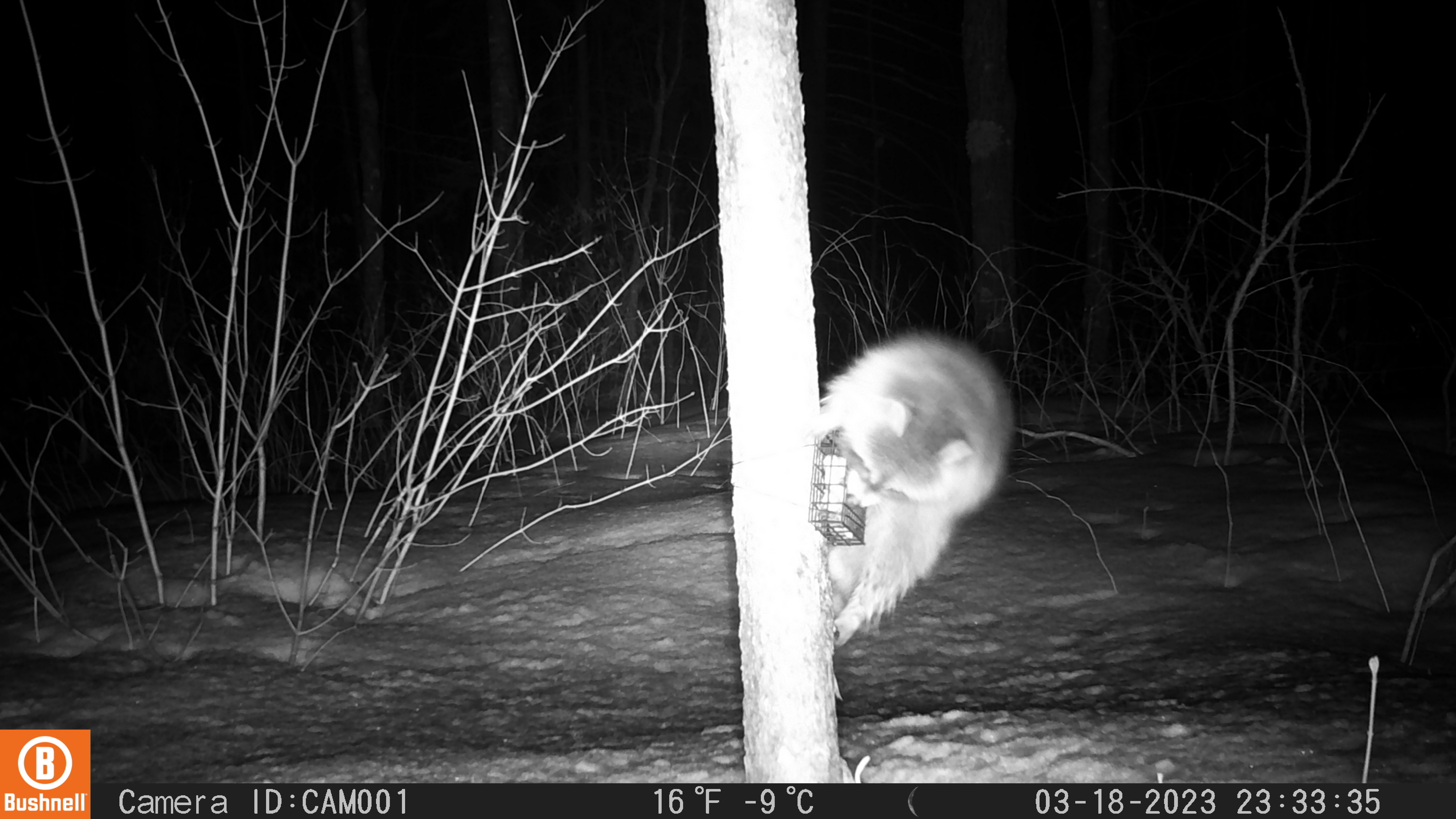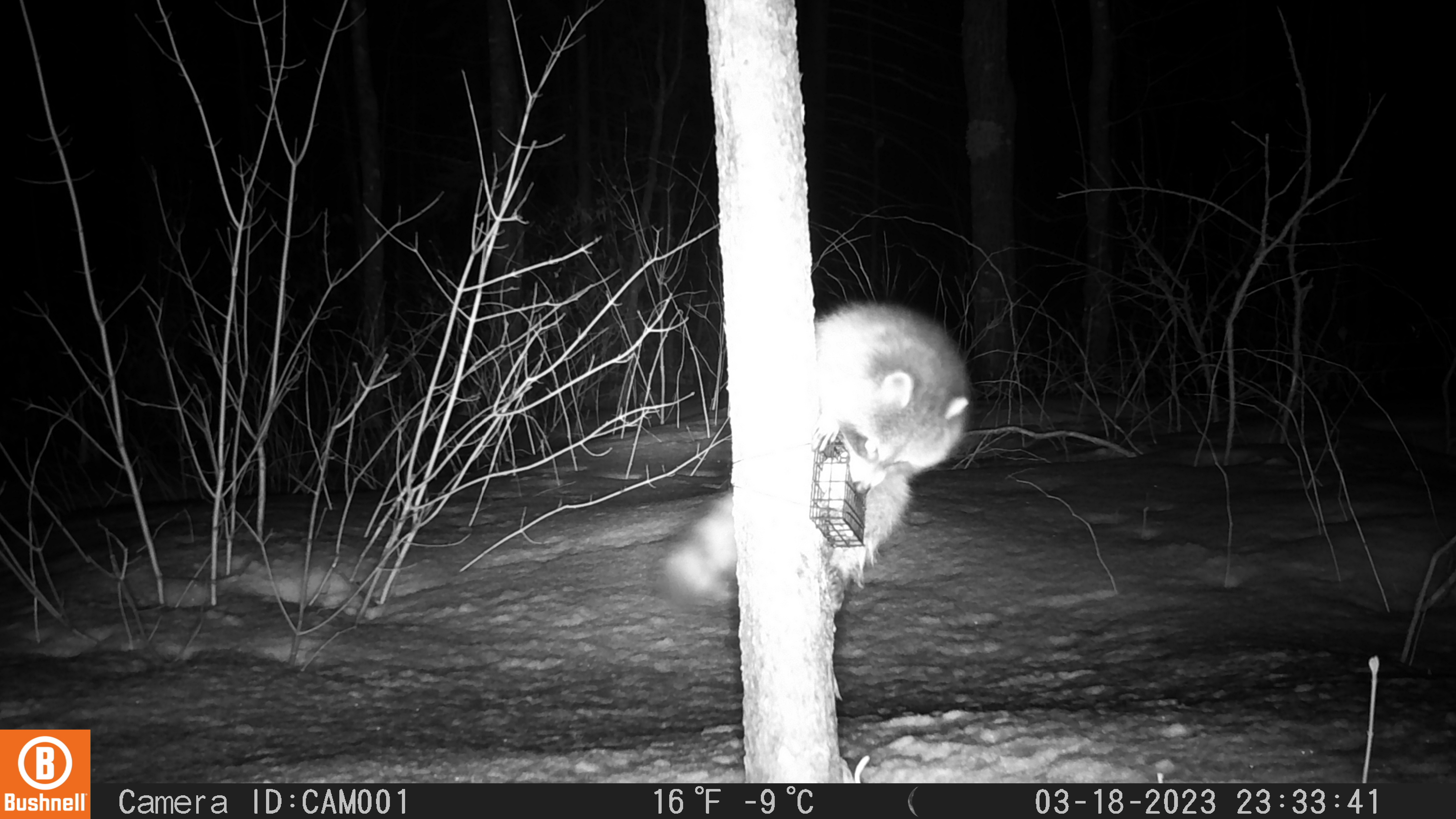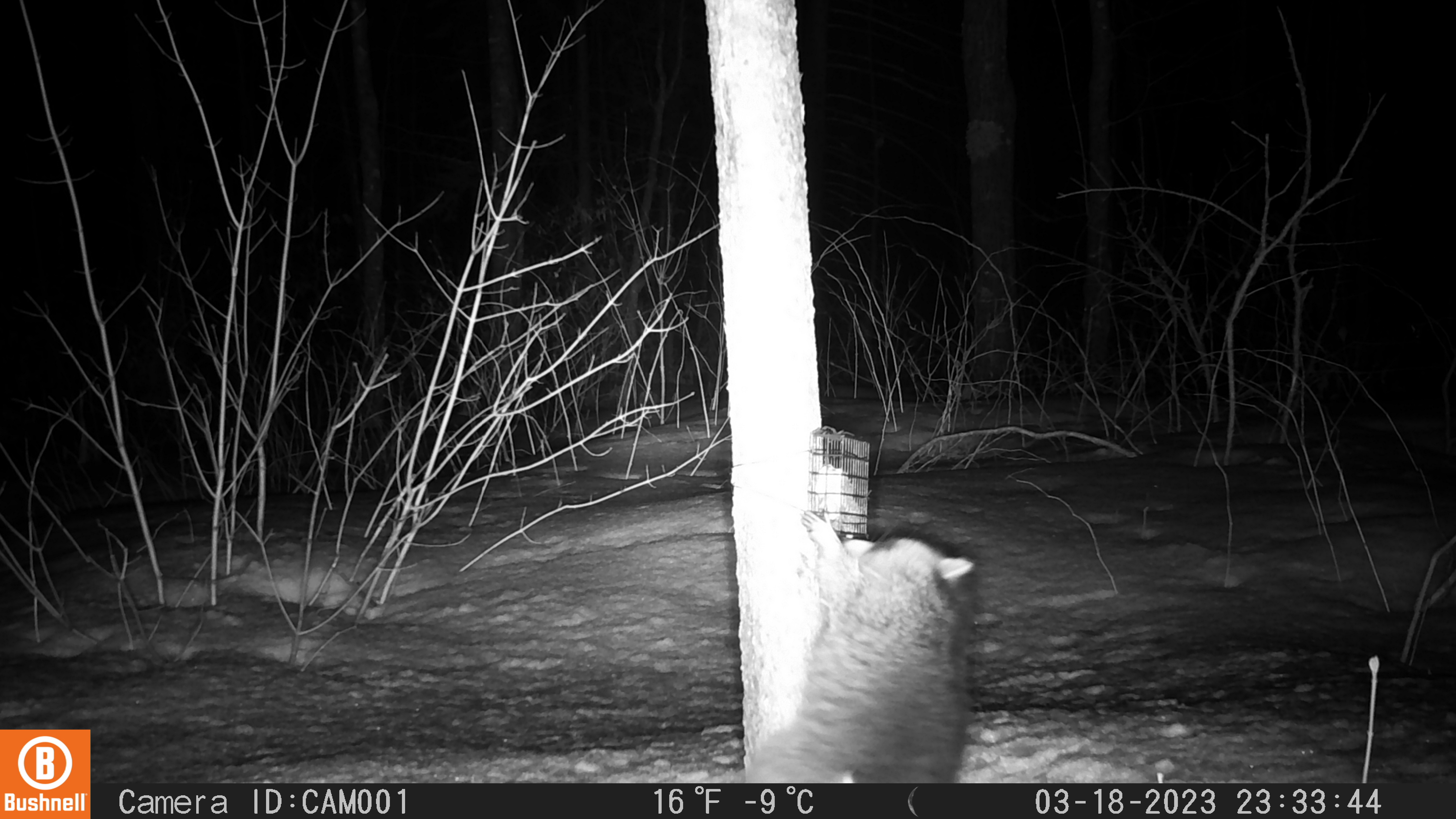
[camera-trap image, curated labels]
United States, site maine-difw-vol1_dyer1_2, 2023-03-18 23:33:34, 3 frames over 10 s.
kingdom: Animalia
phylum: Chordata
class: Mammalia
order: Carnivora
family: Procyonidae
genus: Procyon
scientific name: Procyon lotor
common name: raccoon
Raccoon (Procyon lotor).